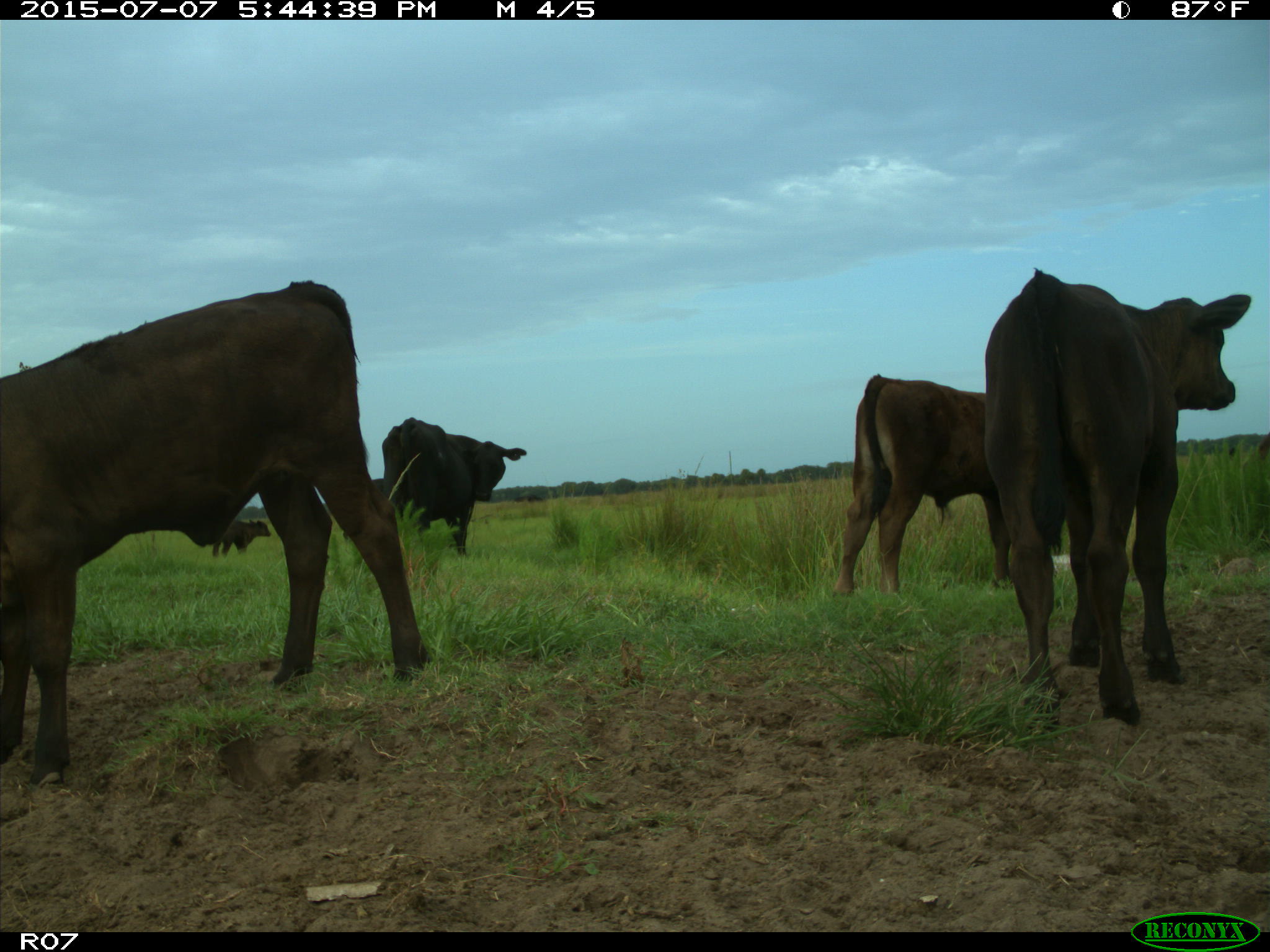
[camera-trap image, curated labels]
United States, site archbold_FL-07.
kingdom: Animalia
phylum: Chordata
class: Mammalia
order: Artiodactyla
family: Bovidae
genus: Bos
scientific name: Bos taurus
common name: domestic cow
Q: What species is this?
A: Bos taurus (domestic cow).